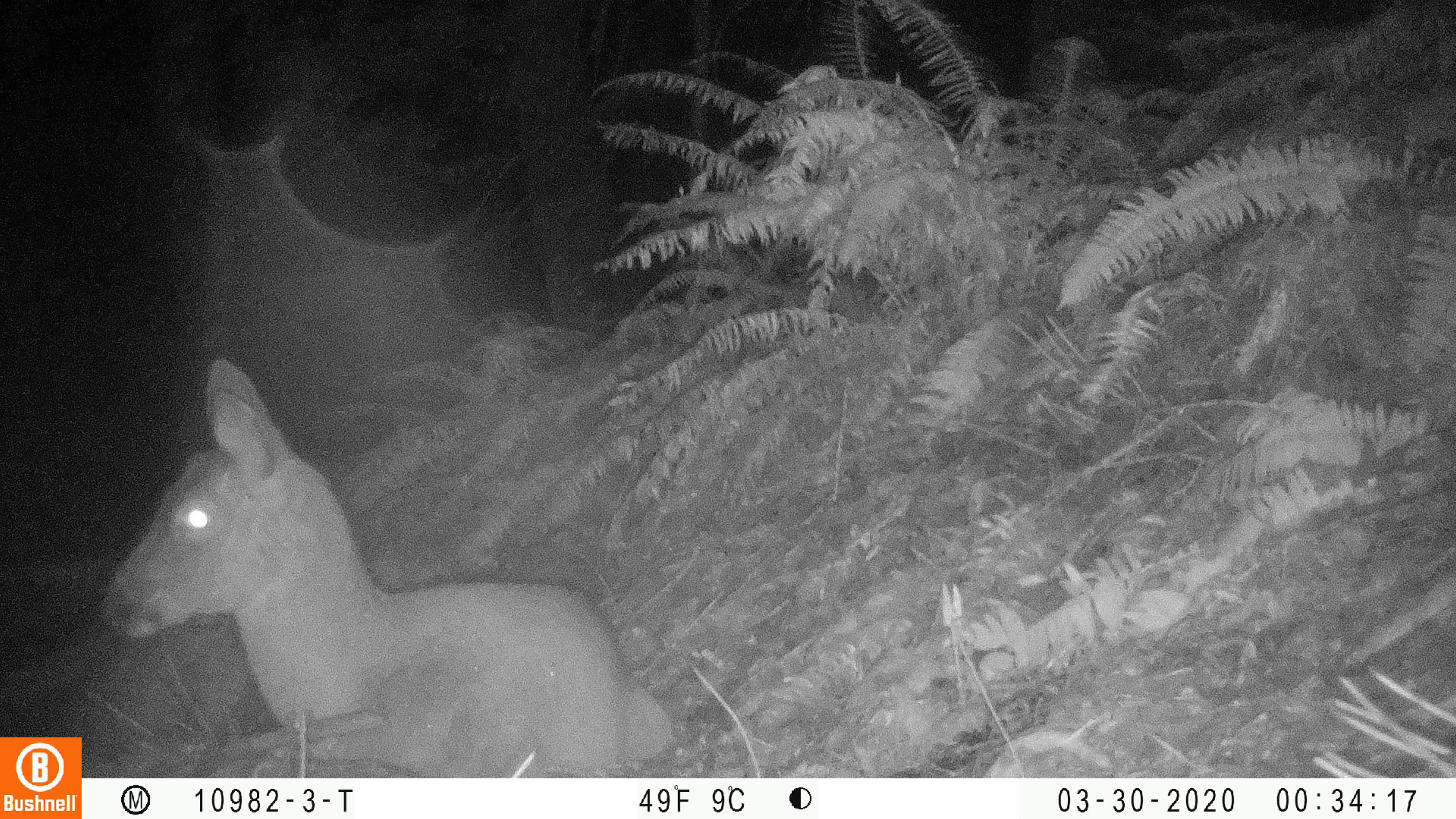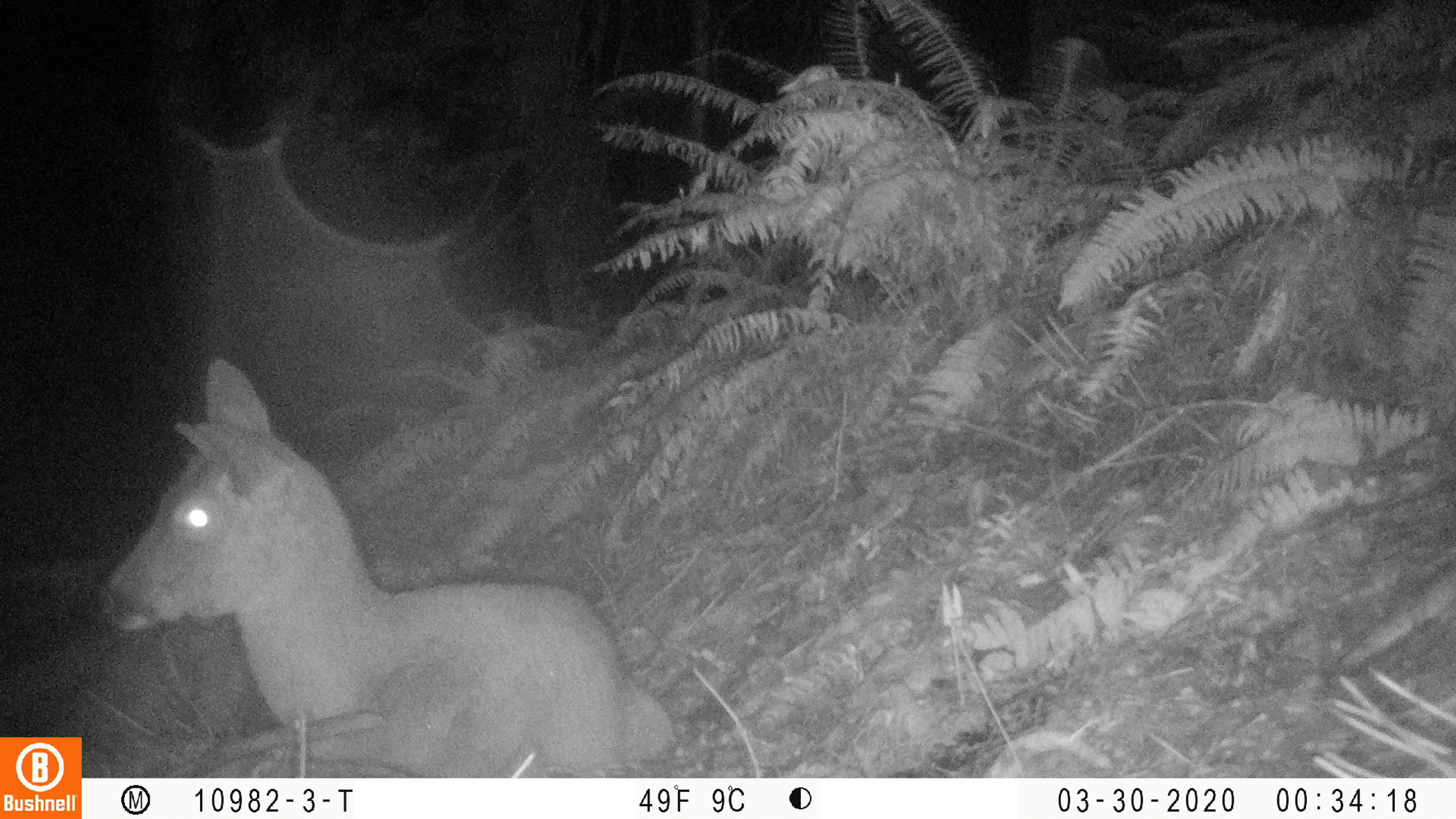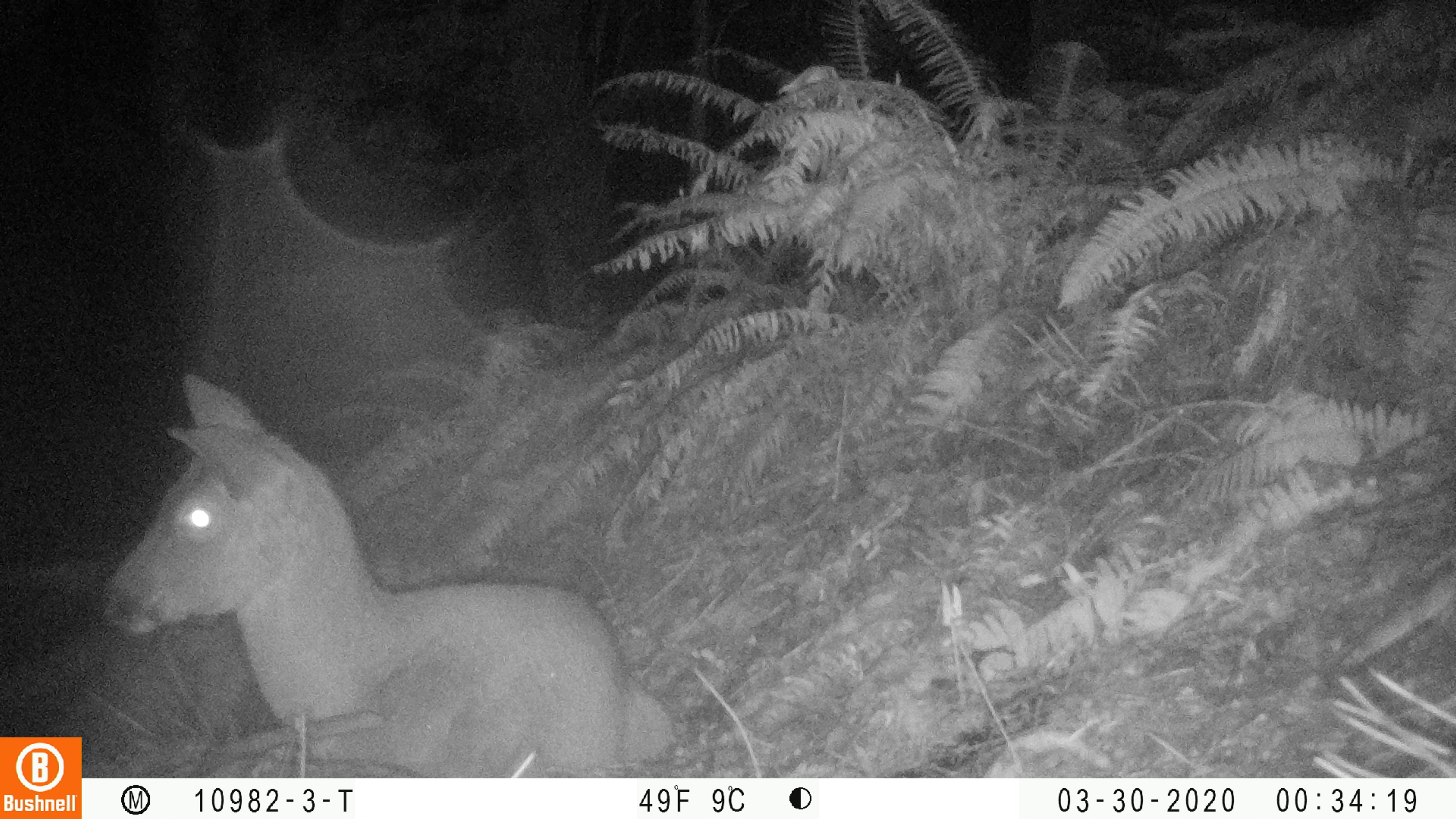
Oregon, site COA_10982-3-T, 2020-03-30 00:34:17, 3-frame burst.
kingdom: Animalia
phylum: Chordata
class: Mammalia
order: Artiodactyla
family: Cervidae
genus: Odocoileus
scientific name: Odocoileus hemionus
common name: black-tailed deer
Black-tailed deer (Odocoileus hemionus).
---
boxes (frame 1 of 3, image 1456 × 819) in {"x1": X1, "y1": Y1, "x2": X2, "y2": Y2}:
black-tailed deer: {"x1": 99, "y1": 346, "x2": 681, "y2": 774}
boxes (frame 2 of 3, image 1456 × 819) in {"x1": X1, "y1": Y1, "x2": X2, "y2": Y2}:
black-tailed deer: {"x1": 93, "y1": 347, "x2": 677, "y2": 768}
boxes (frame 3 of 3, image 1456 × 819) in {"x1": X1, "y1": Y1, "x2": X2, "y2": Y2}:
black-tailed deer: {"x1": 93, "y1": 361, "x2": 685, "y2": 770}